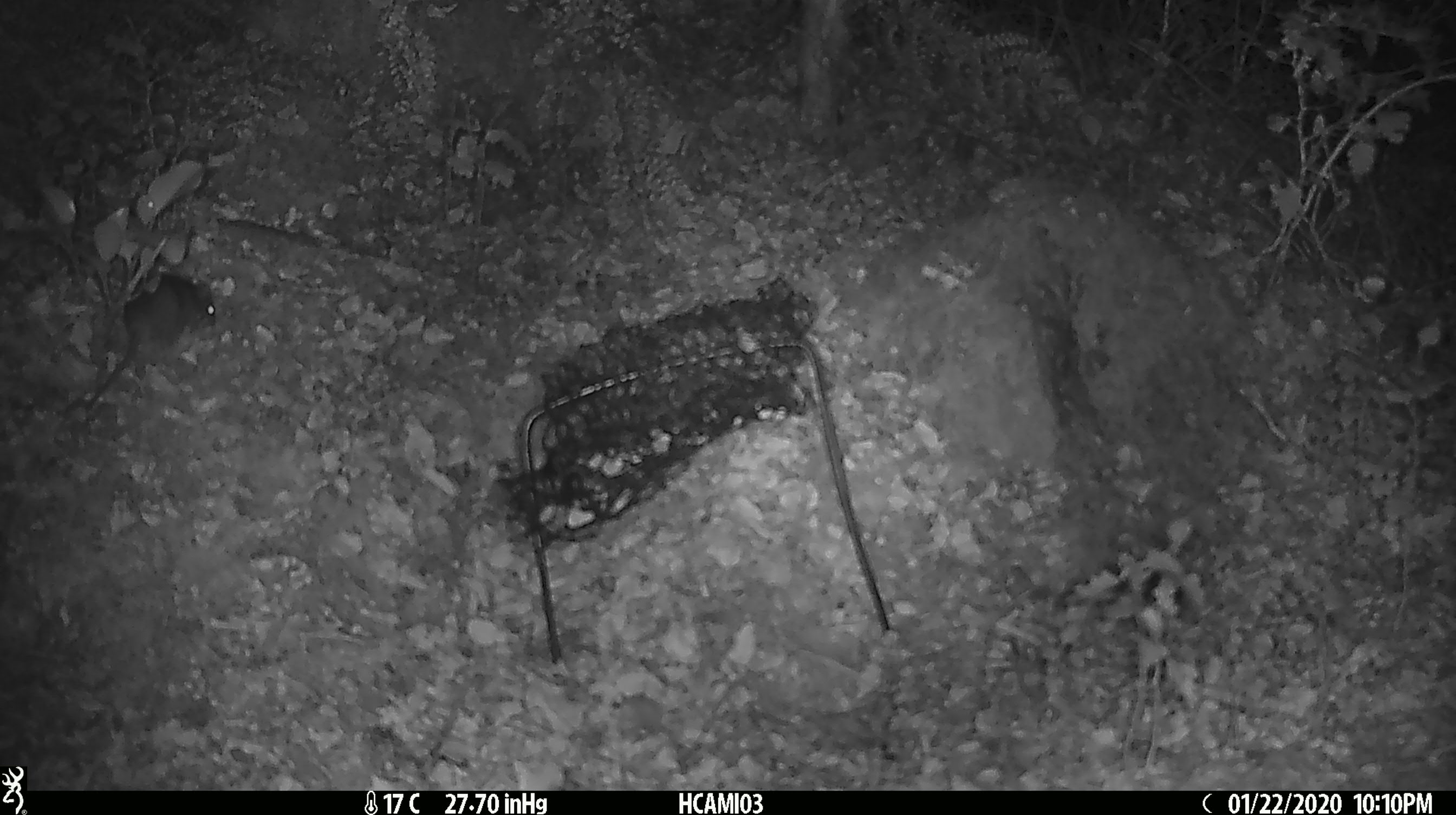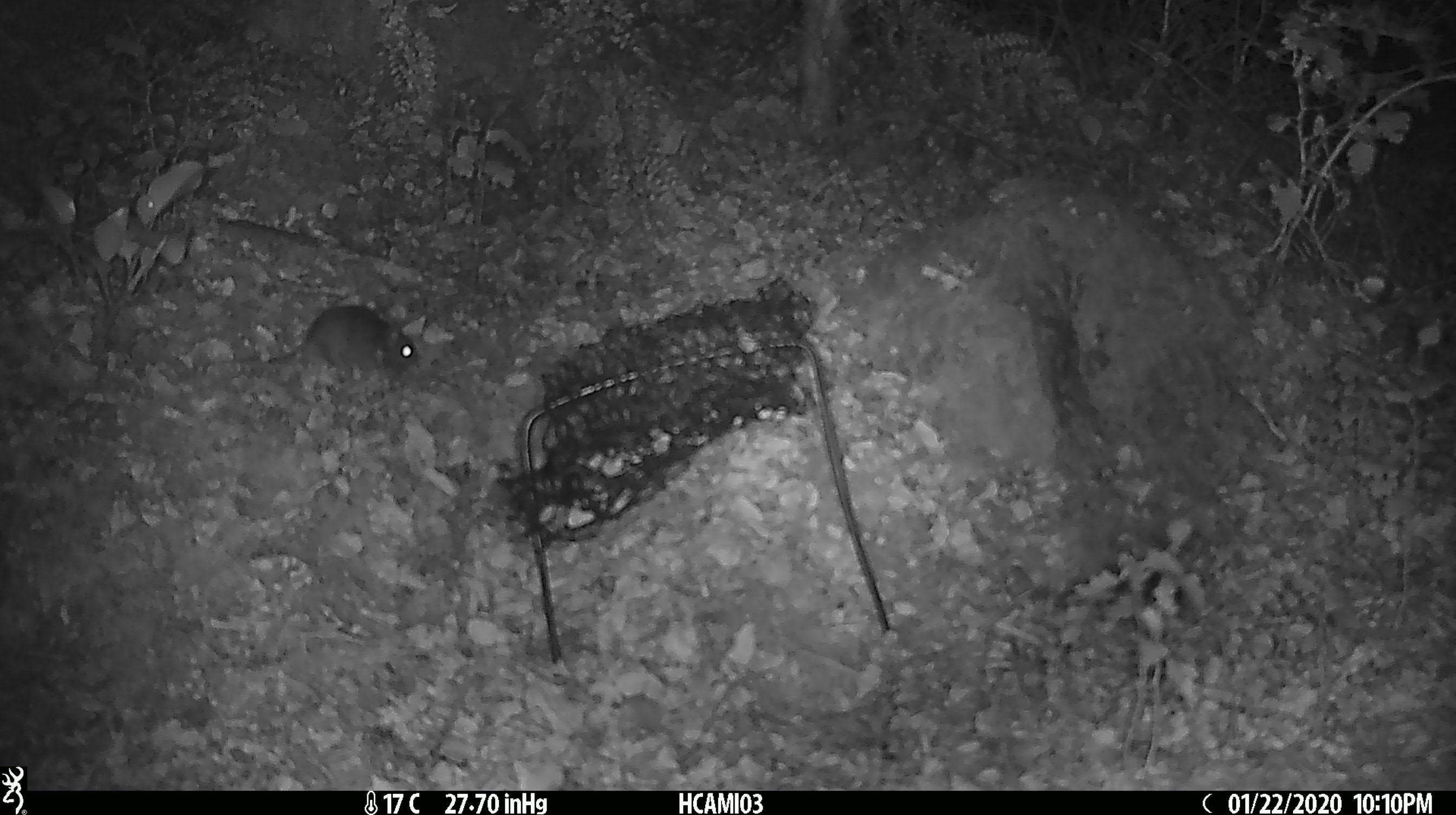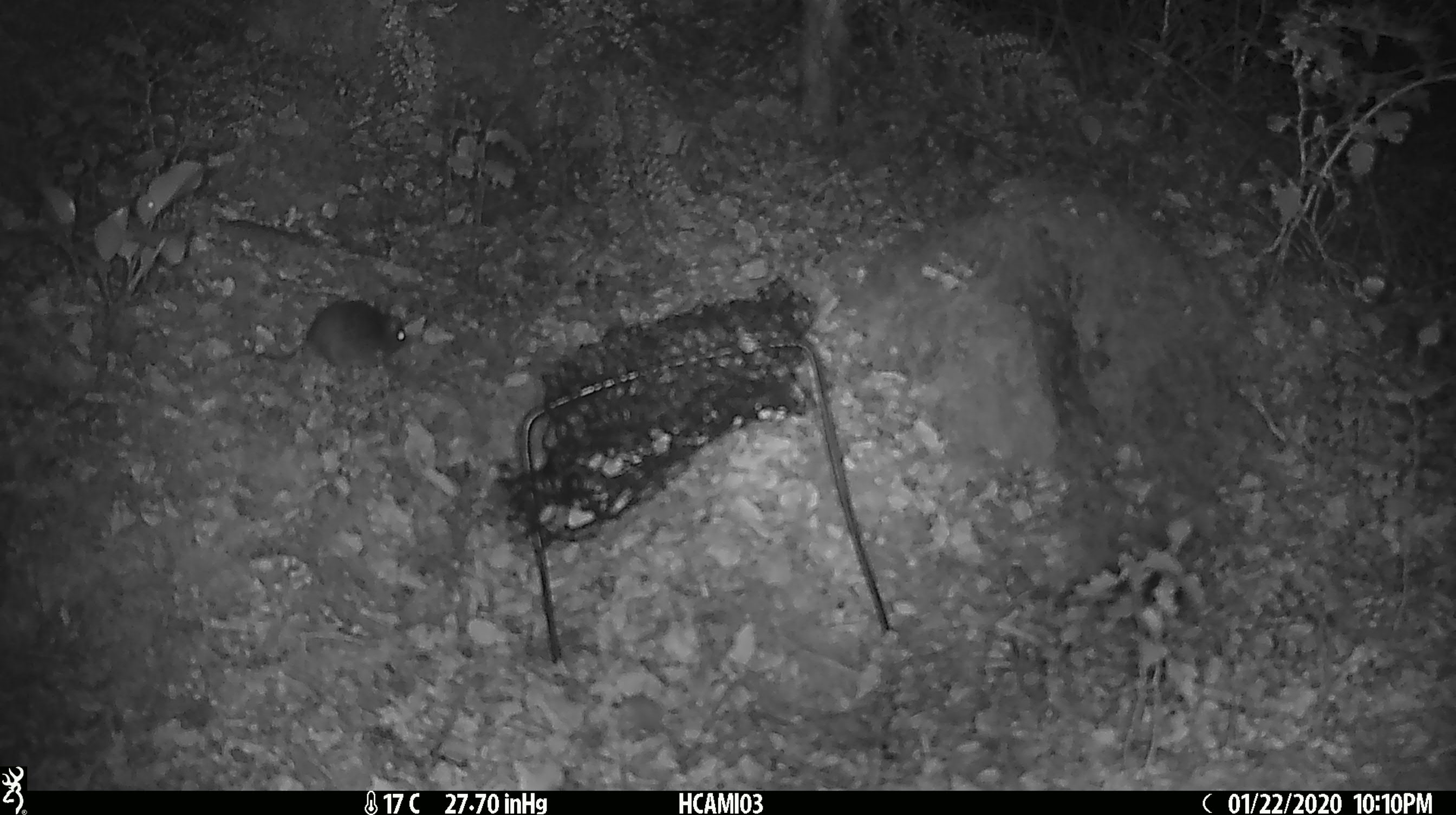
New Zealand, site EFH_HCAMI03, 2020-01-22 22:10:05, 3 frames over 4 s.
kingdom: Animalia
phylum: Chordata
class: Mammalia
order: Rodentia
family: Muridae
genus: Mus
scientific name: Mus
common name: mouse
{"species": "mouse (Mus)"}